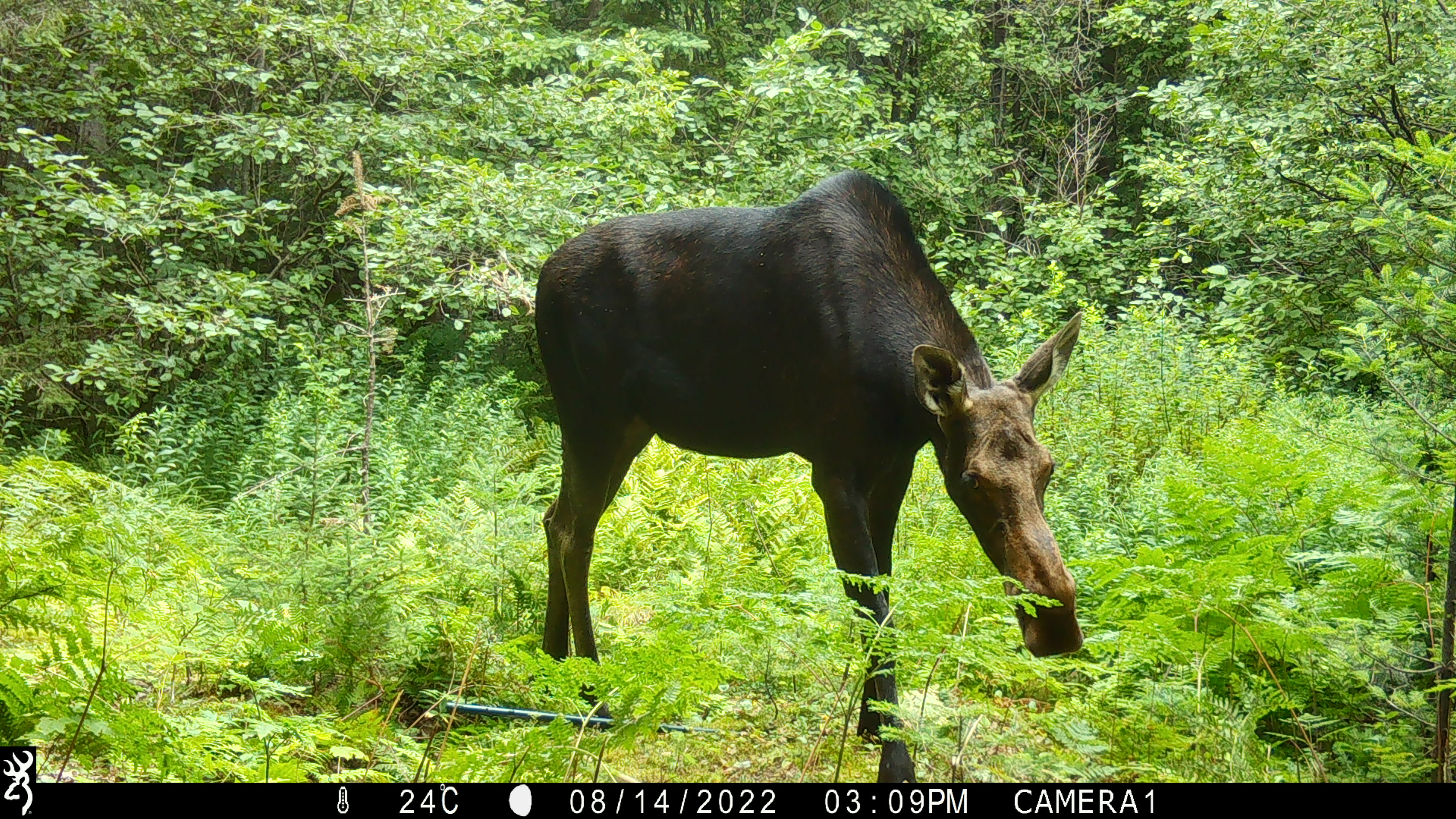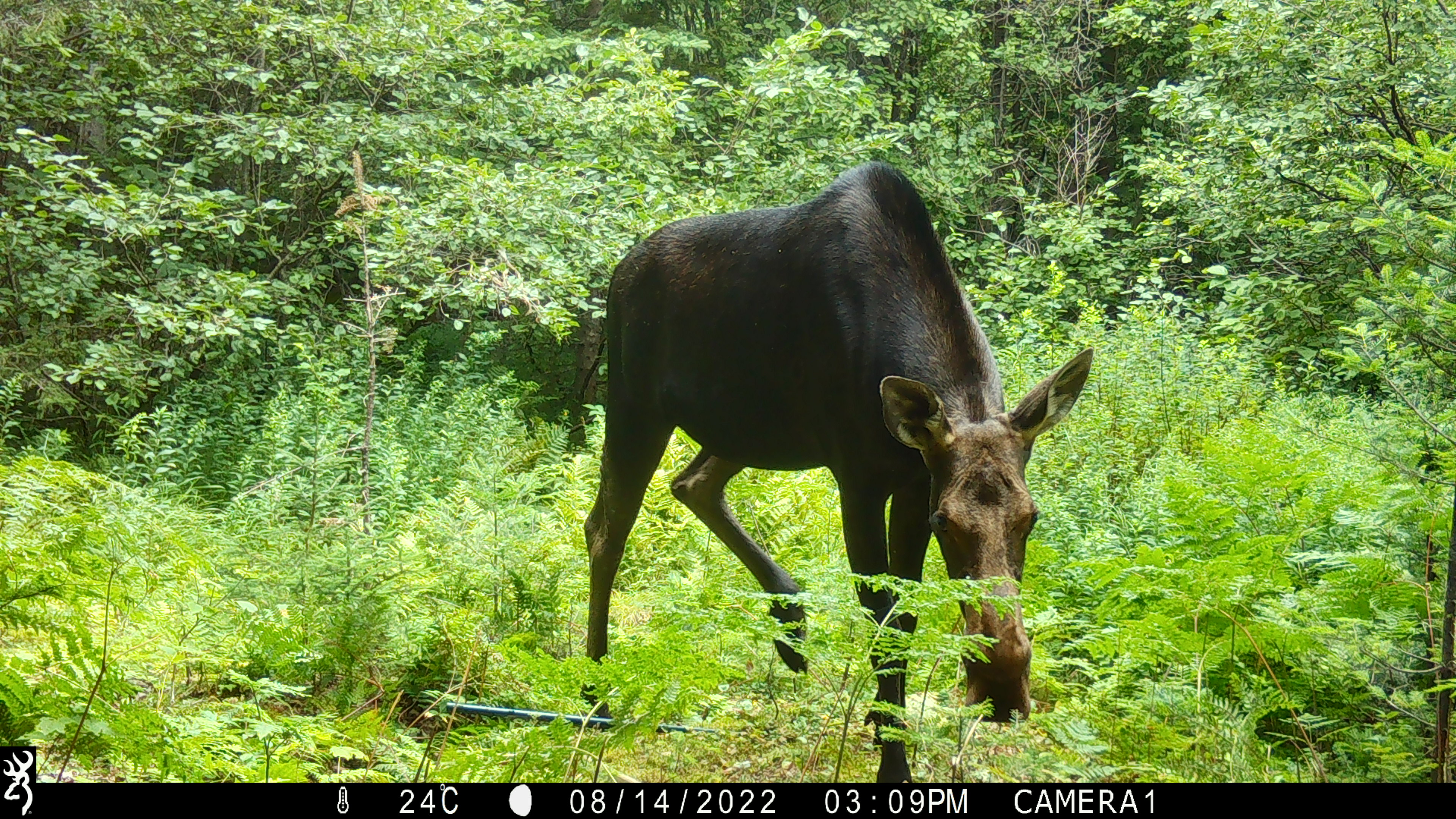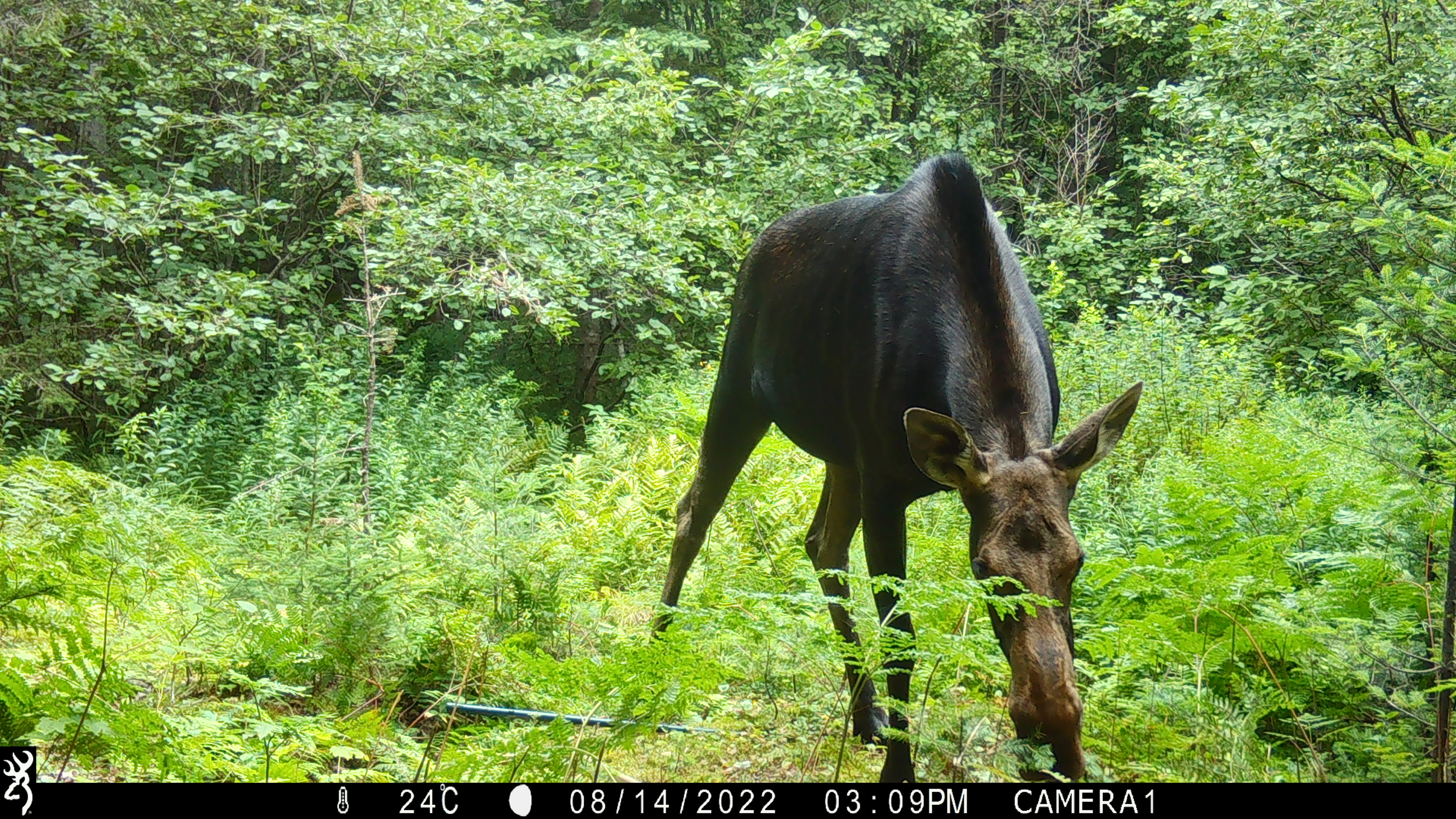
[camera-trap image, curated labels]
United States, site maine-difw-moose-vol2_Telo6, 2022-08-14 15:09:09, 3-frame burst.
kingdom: Animalia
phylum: Chordata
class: Mammalia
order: Artiodactyla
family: Cervidae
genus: Alces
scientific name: Alces alces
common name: moose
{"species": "moose (Alces alces)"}